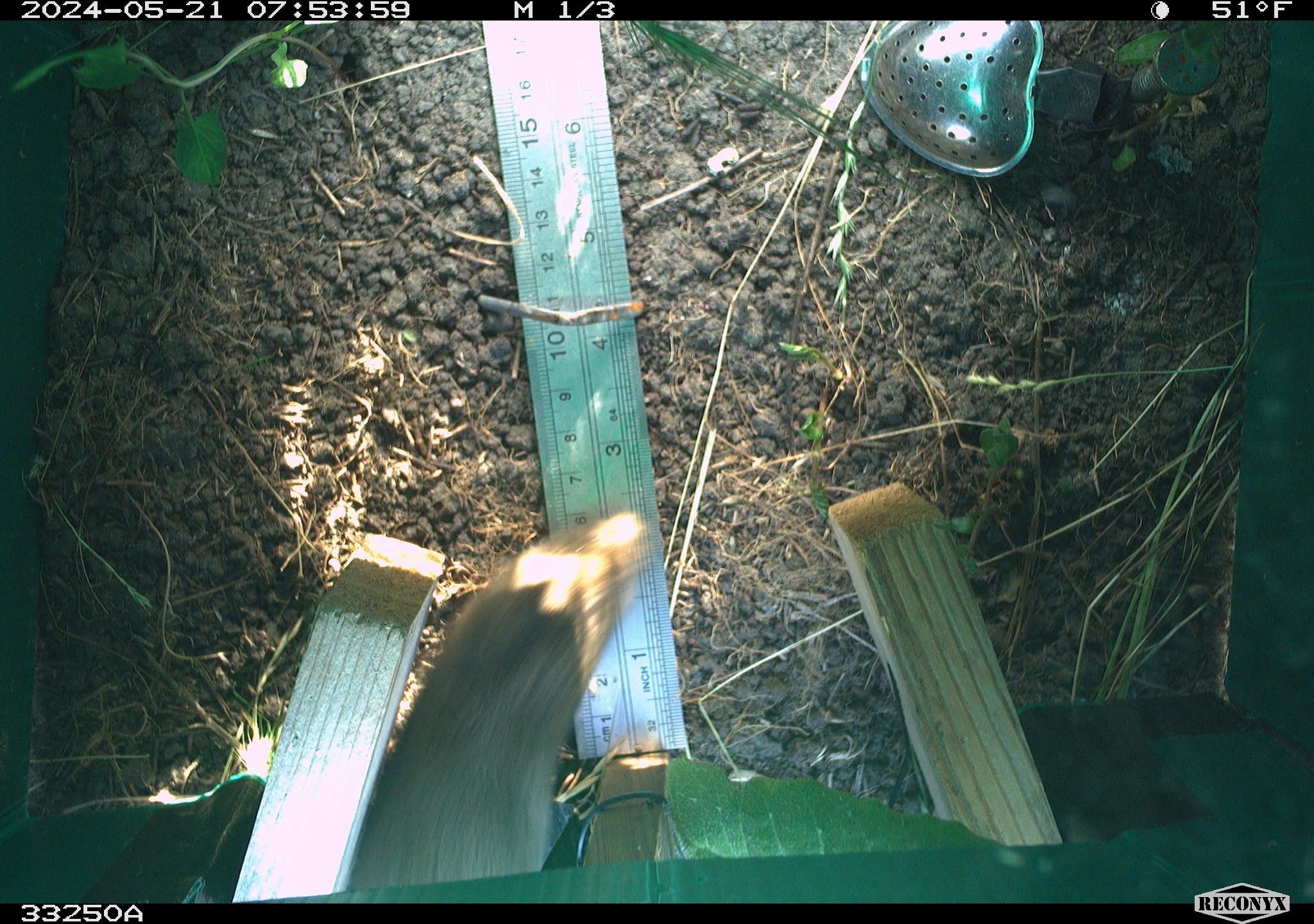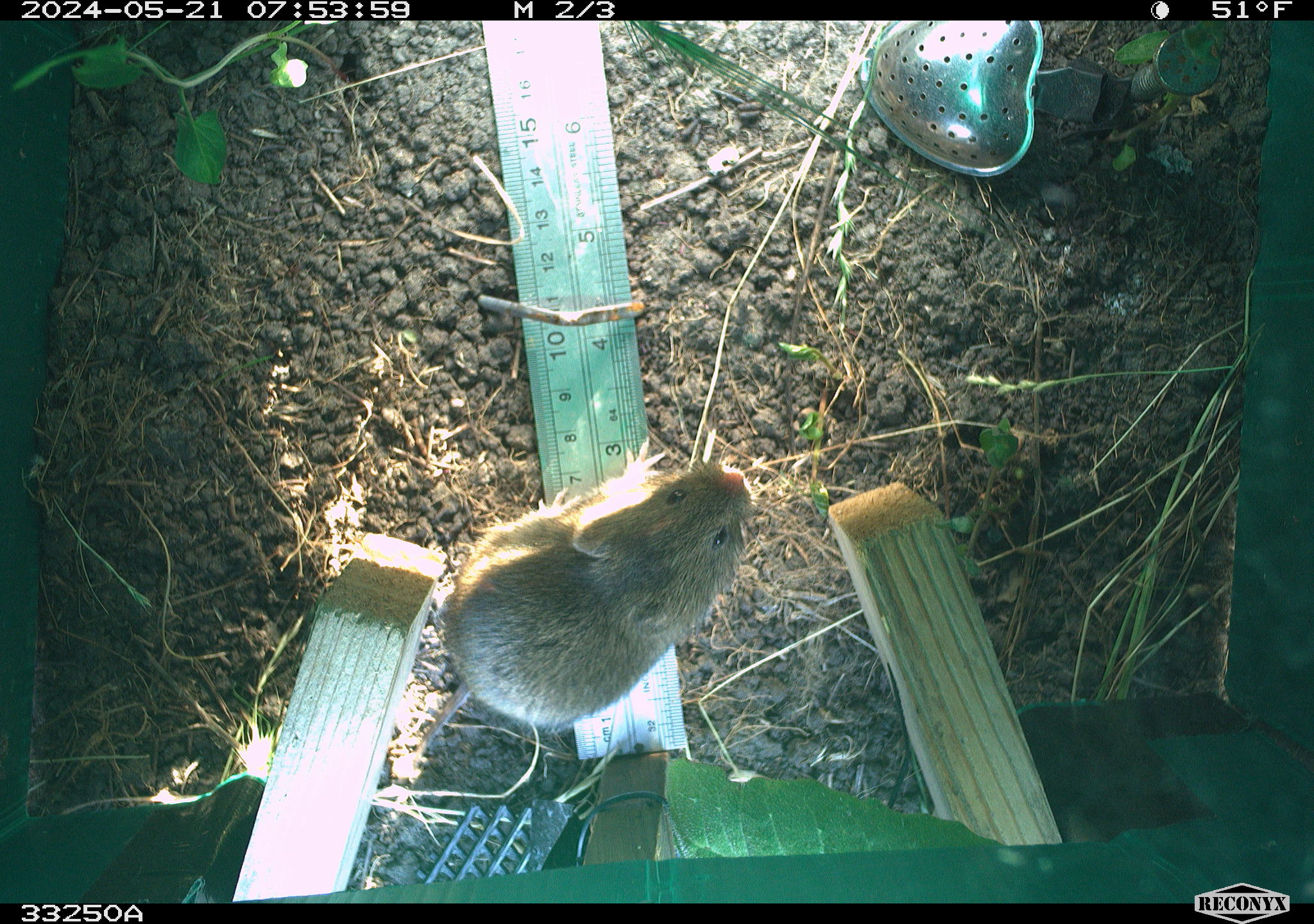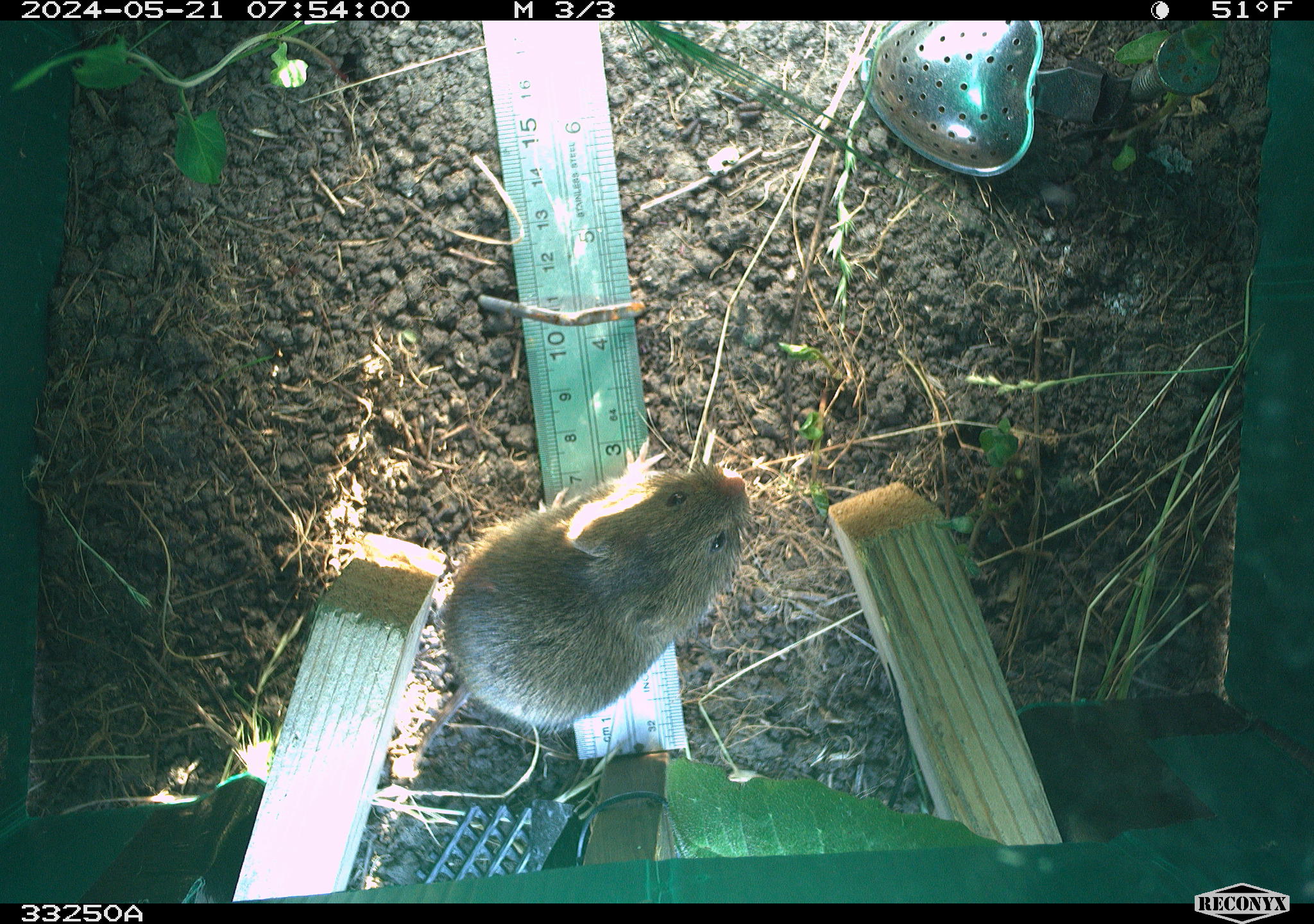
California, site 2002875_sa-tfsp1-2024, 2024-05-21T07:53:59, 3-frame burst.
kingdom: Animalia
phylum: Chordata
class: Mammalia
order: Rodentia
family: Cricetidae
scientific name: Arvicolinae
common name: voles, lemmings, and muskrats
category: arvicolinae subfamily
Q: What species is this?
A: Arvicolinae subfamily (voles, lemmings, and muskrats) (Arvicolinae).